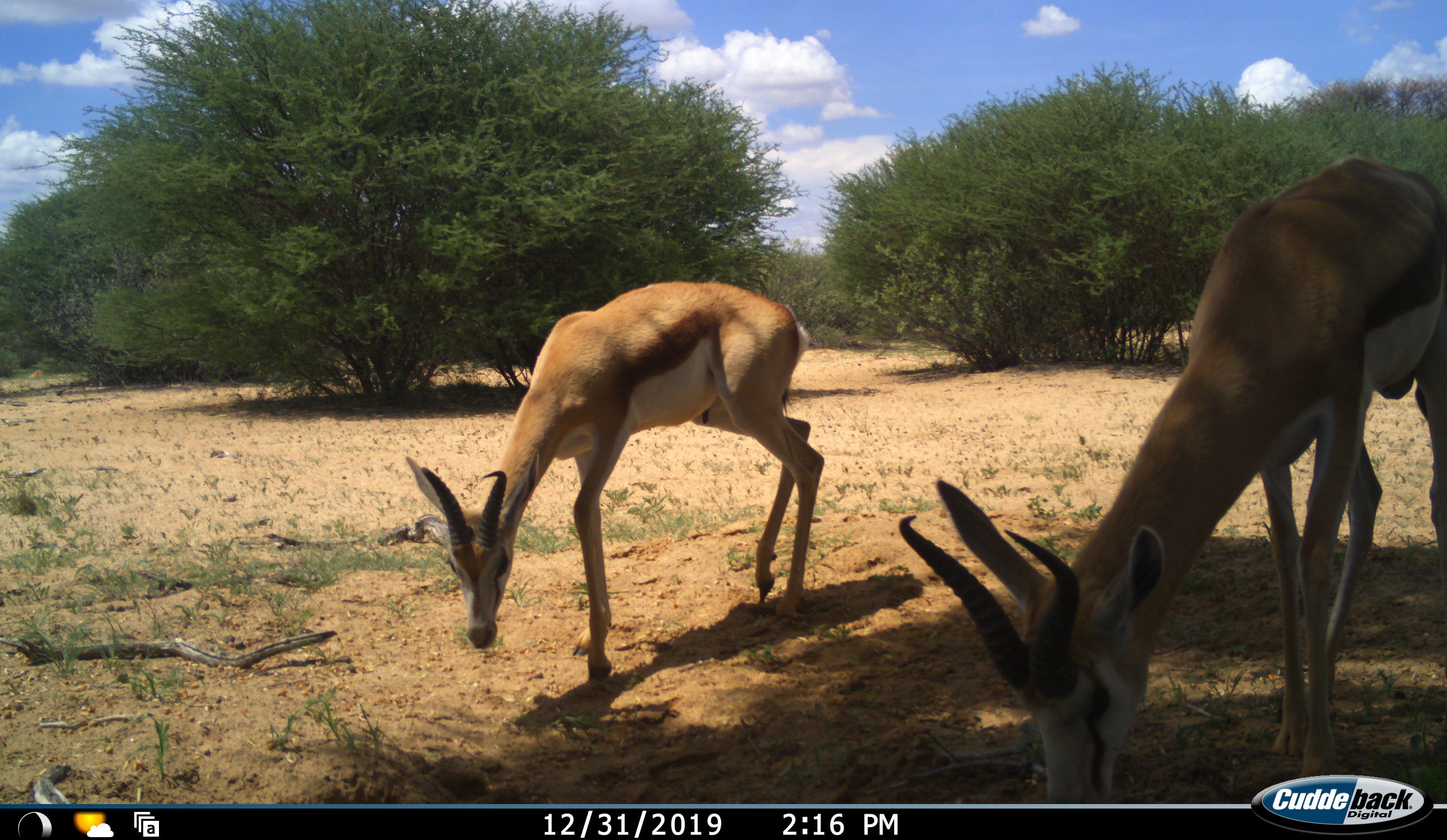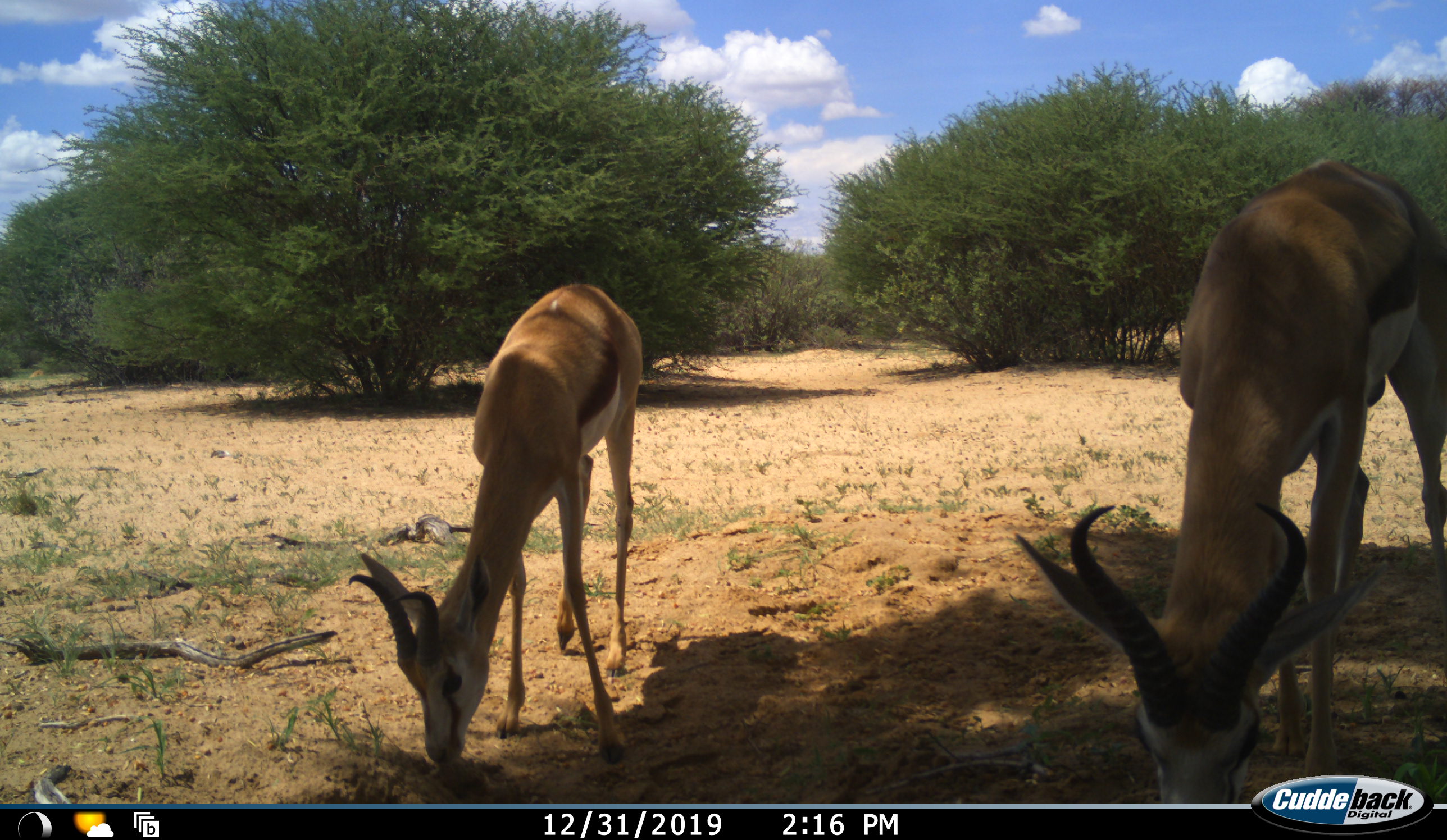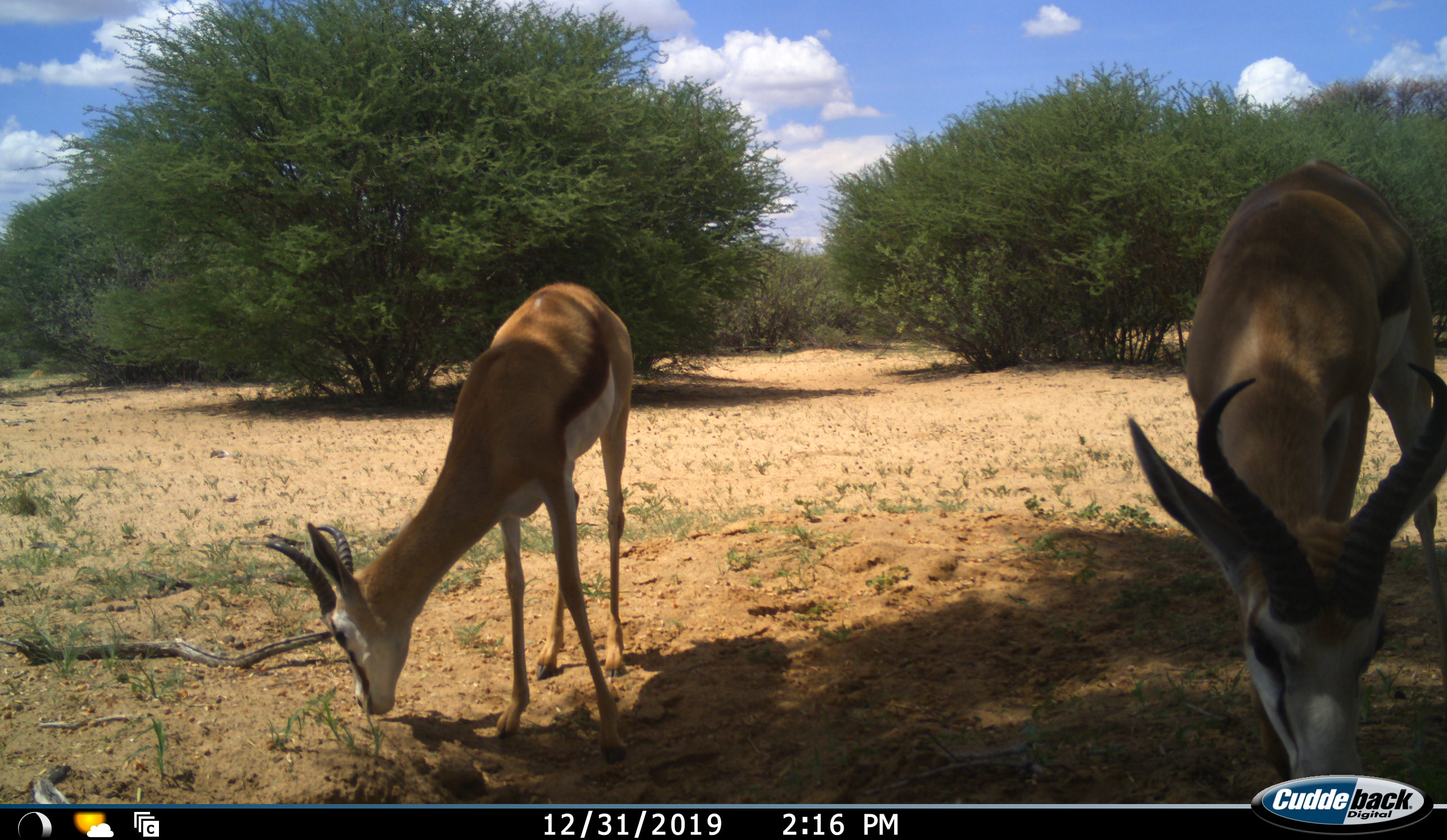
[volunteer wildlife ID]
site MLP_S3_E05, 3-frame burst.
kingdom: Animalia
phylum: Chordata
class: Mammalia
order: Artiodactyla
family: Bovidae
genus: Antidorcas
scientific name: Antidorcas marsupialis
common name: springbok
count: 2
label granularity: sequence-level